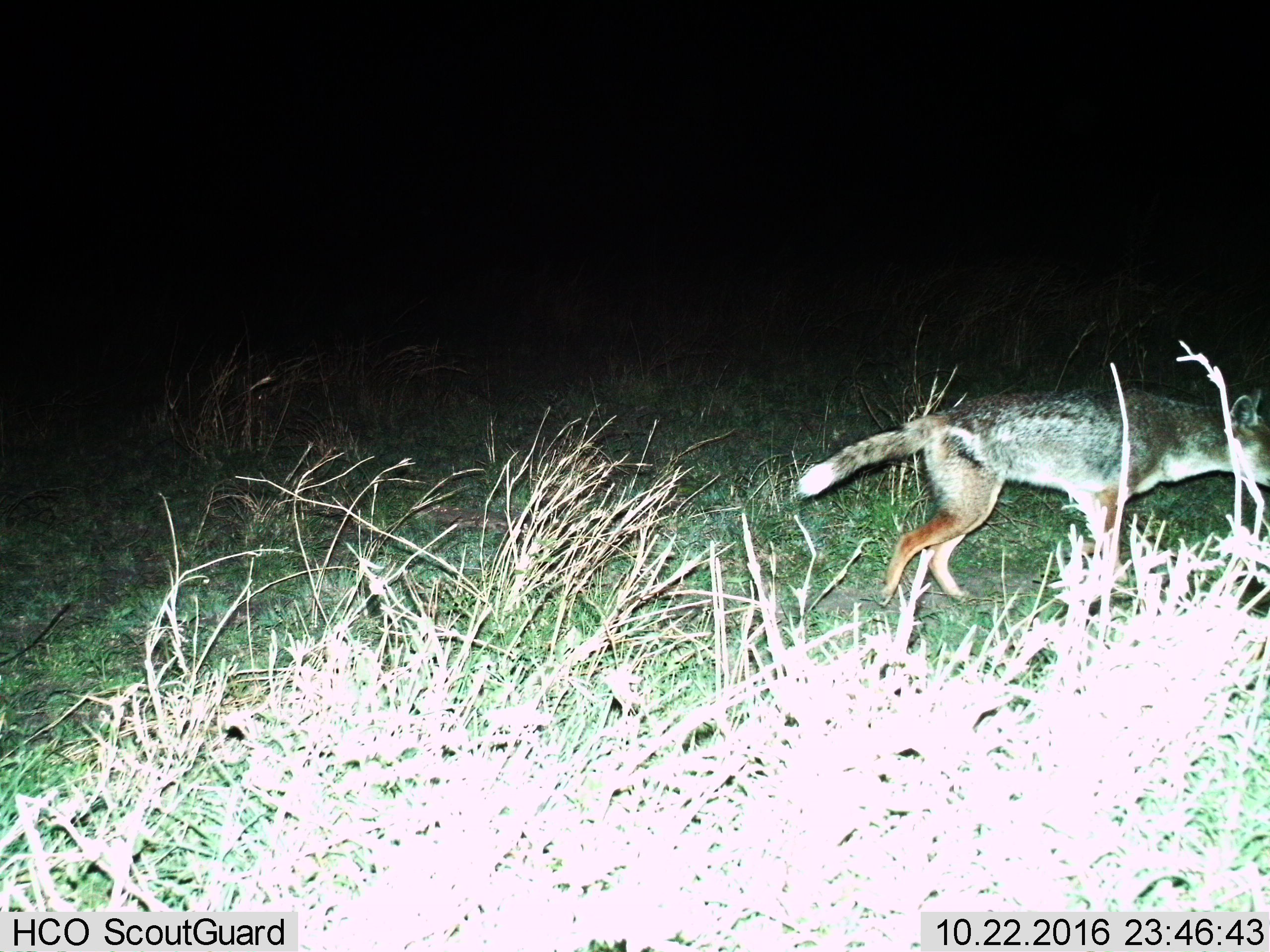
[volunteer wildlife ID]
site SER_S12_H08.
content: unidentified animal